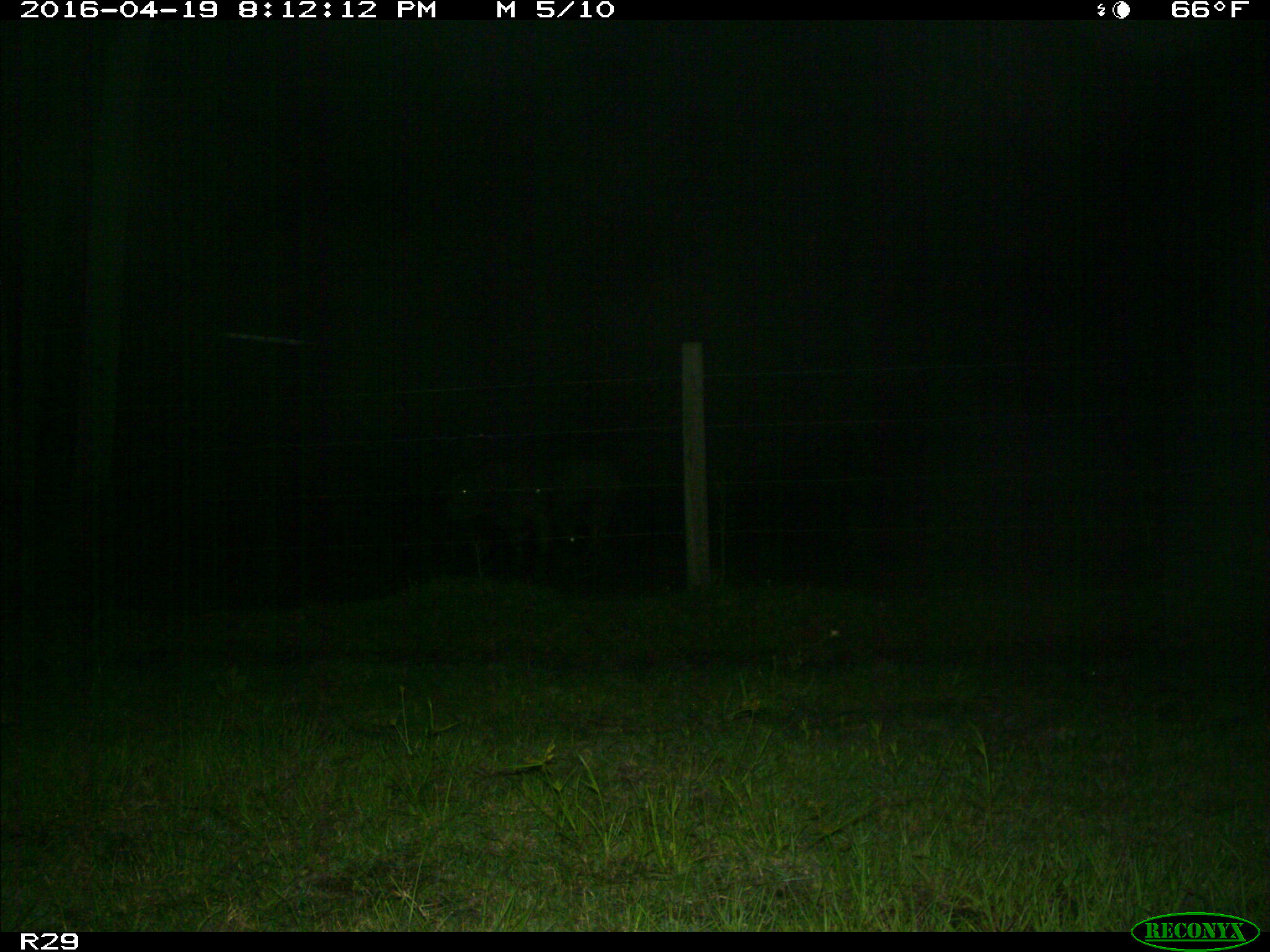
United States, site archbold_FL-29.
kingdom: Animalia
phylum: Chordata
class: Mammalia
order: Artiodactyla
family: Bovidae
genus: Bos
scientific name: Bos taurus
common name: domestic cow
Bos taurus (domestic cow).